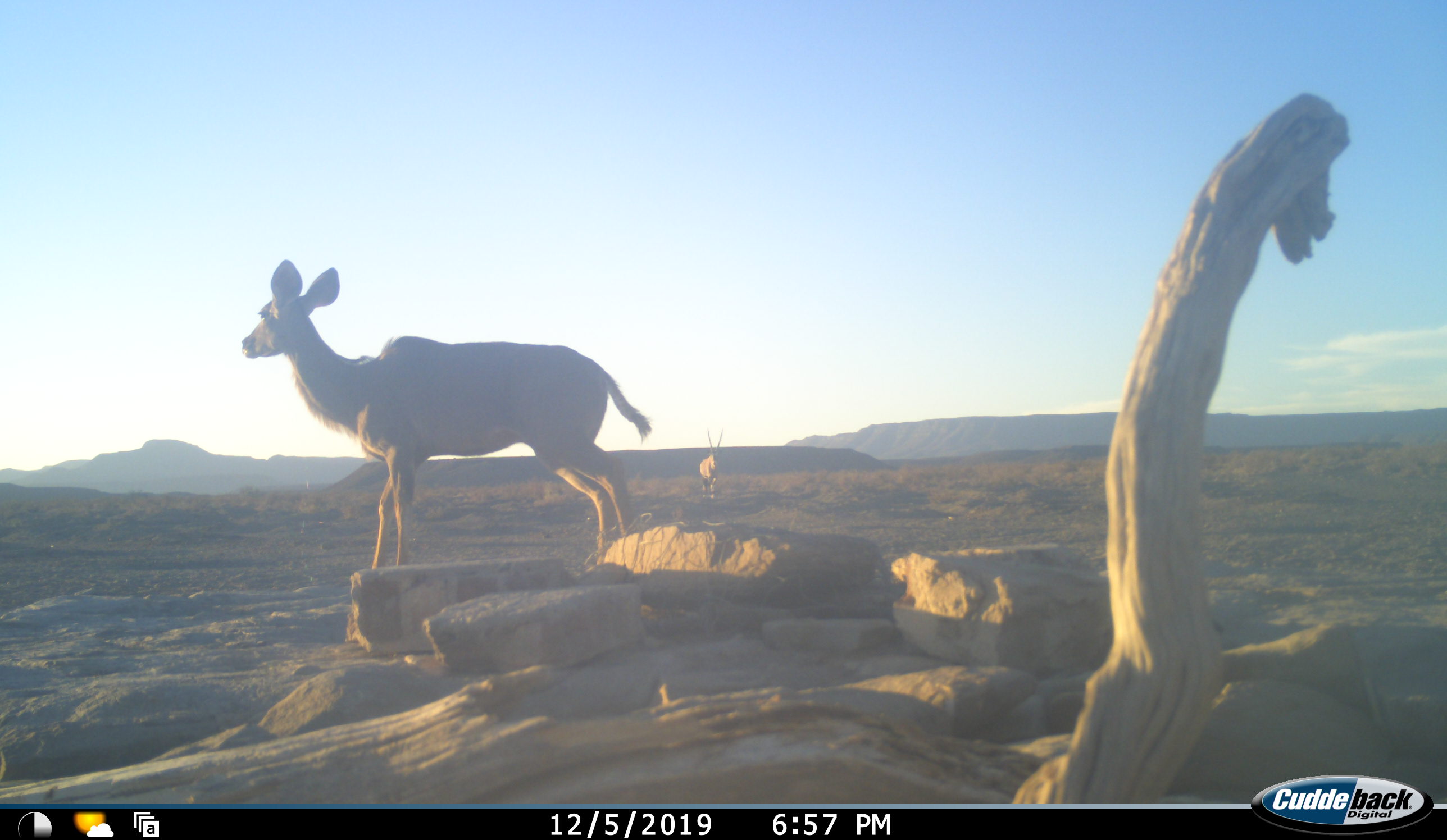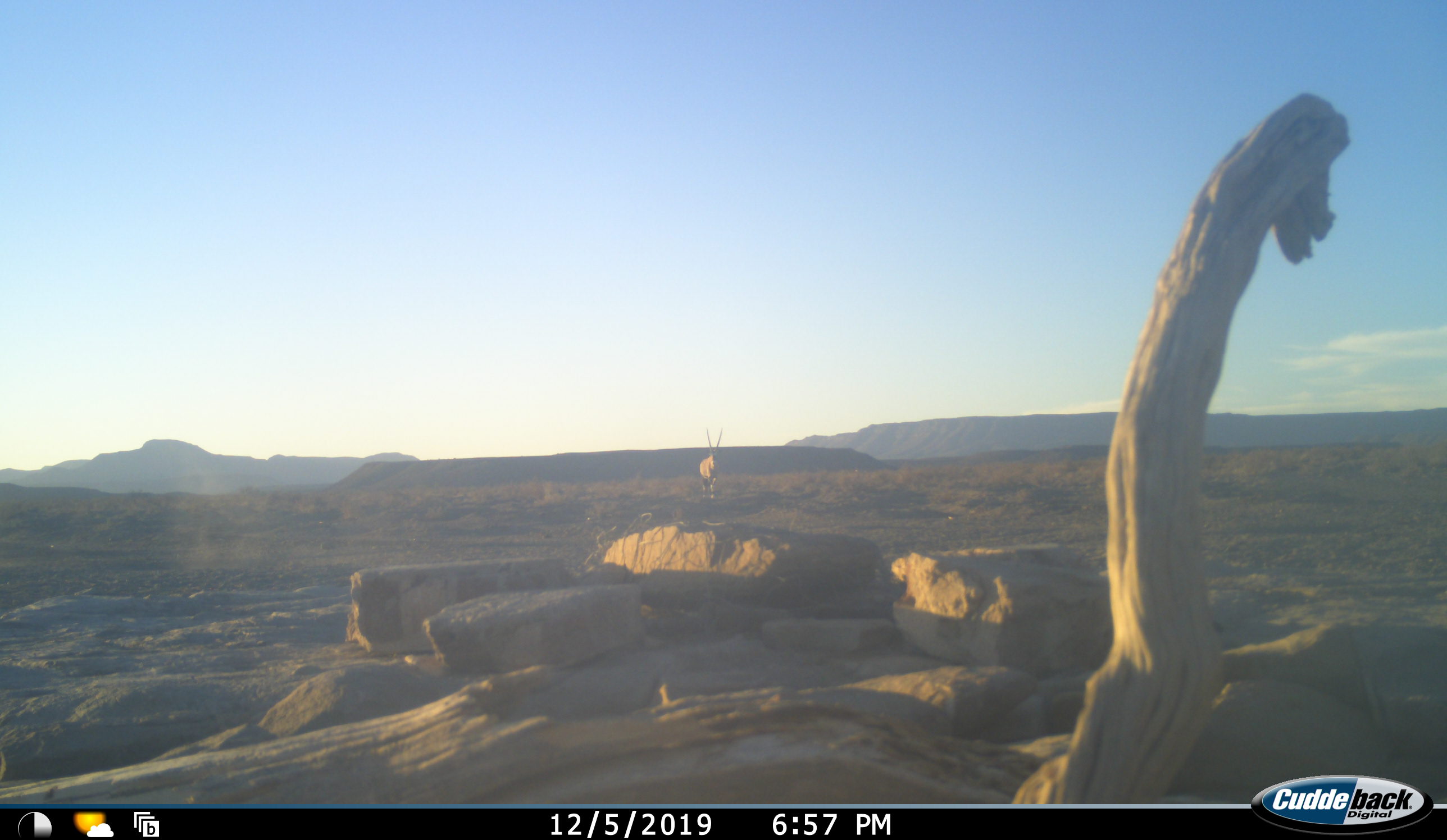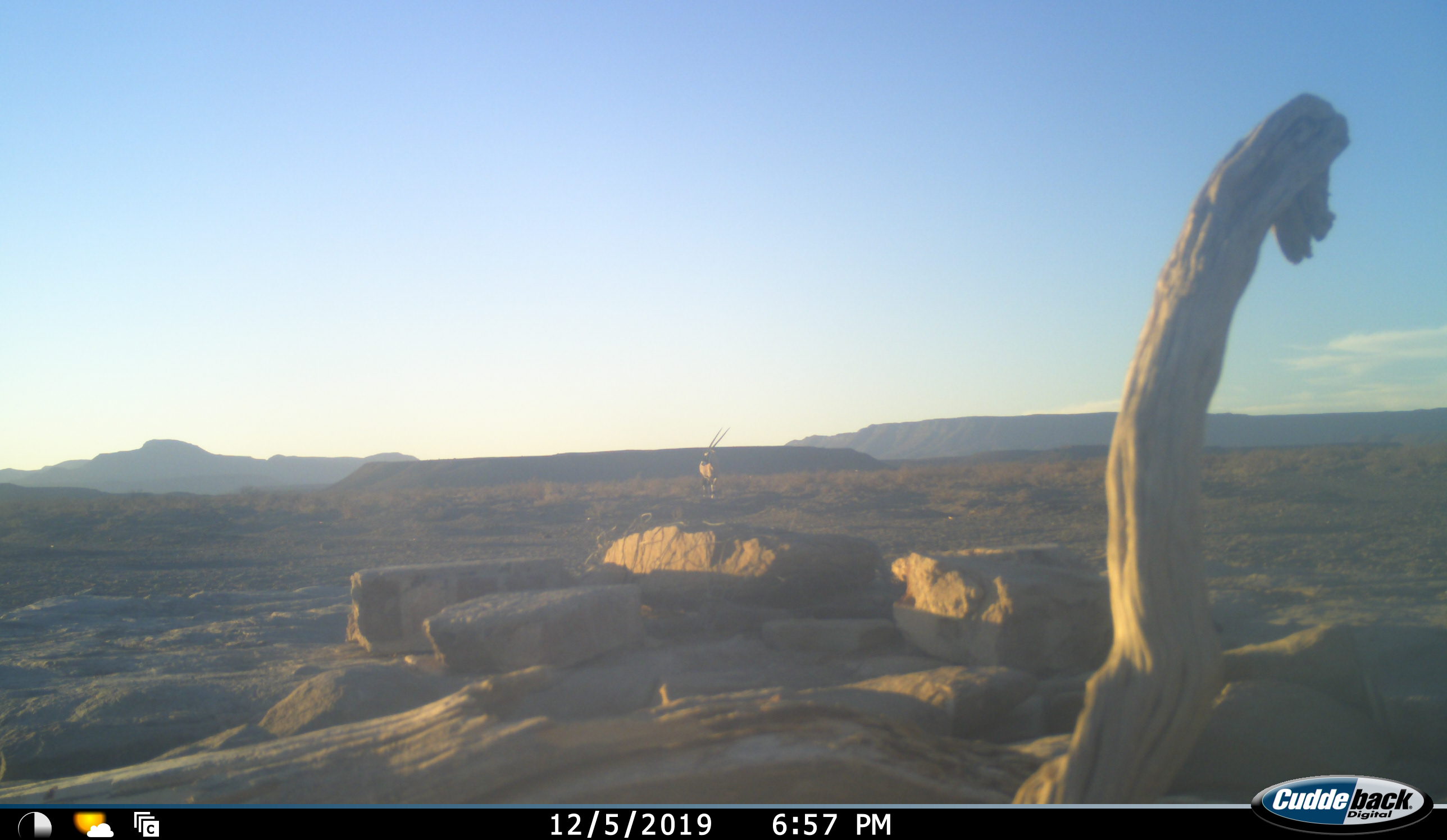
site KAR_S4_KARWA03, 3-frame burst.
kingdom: Animalia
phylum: Chordata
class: Mammalia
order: Artiodactyla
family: Bovidae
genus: Oryx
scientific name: Oryx gazella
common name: gemsbok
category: oryx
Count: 1.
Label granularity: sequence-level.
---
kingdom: Animalia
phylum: Chordata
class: Mammalia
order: Artiodactyla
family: Bovidae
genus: Tragelaphus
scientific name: Tragelaphus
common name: kudu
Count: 1.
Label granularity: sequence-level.